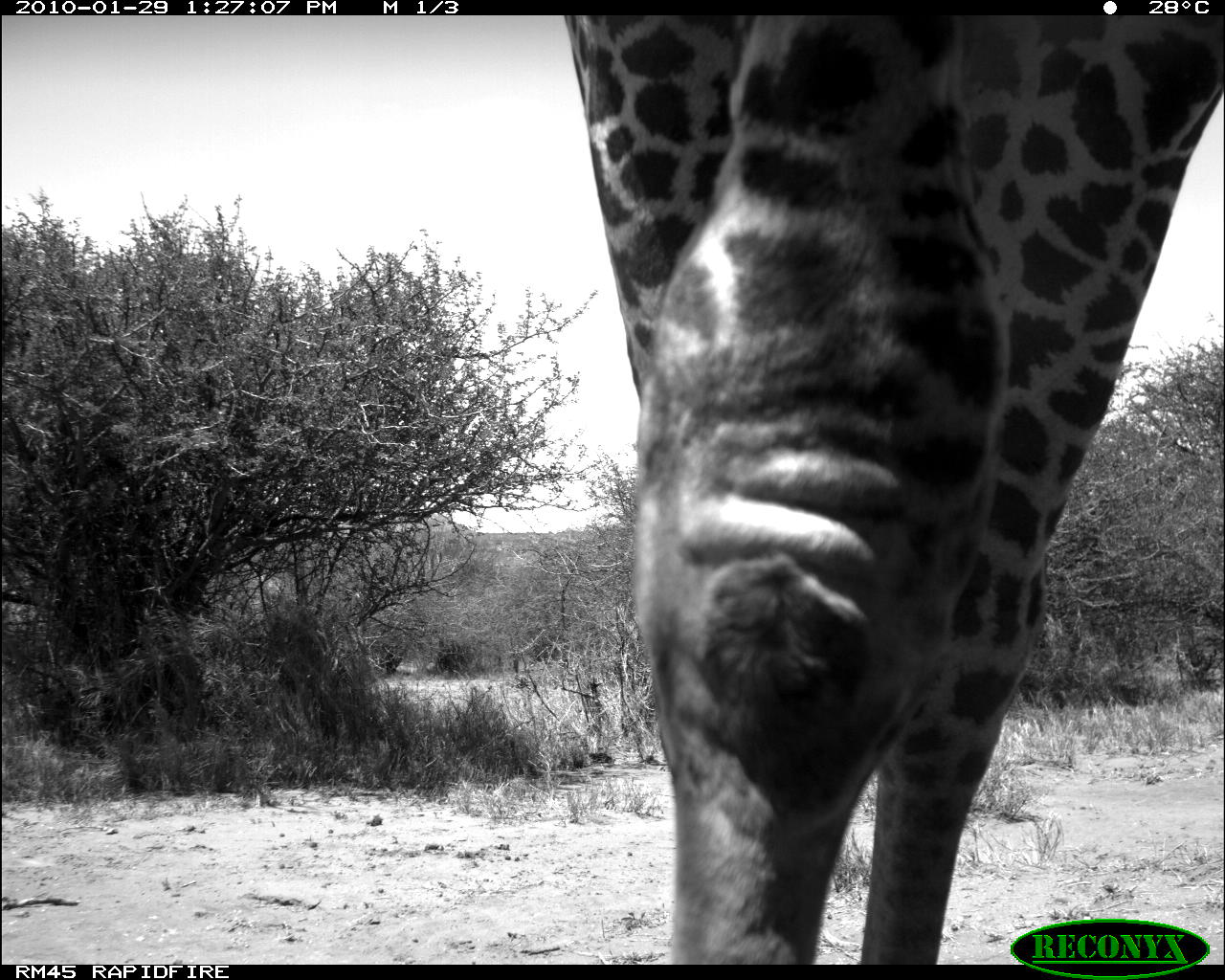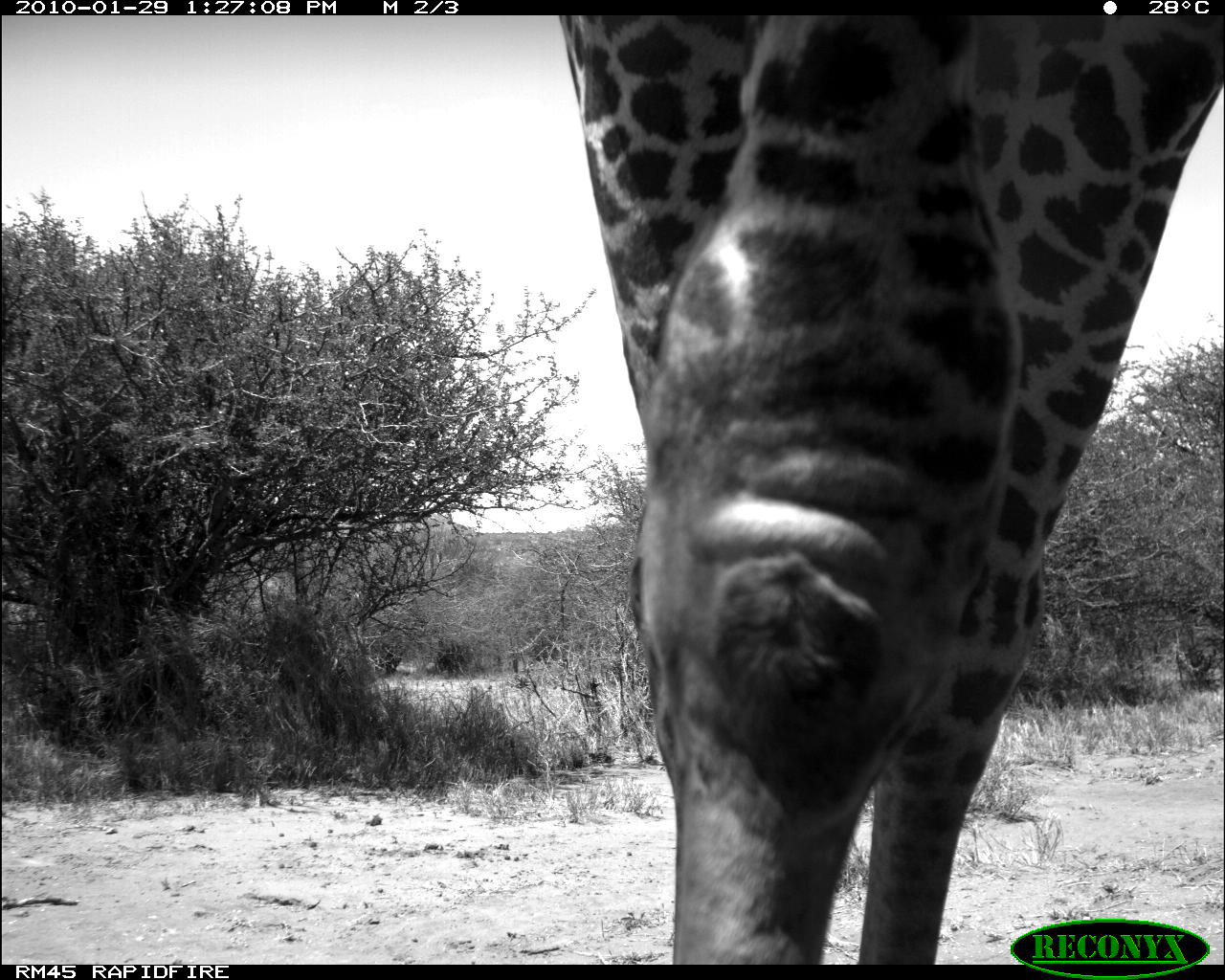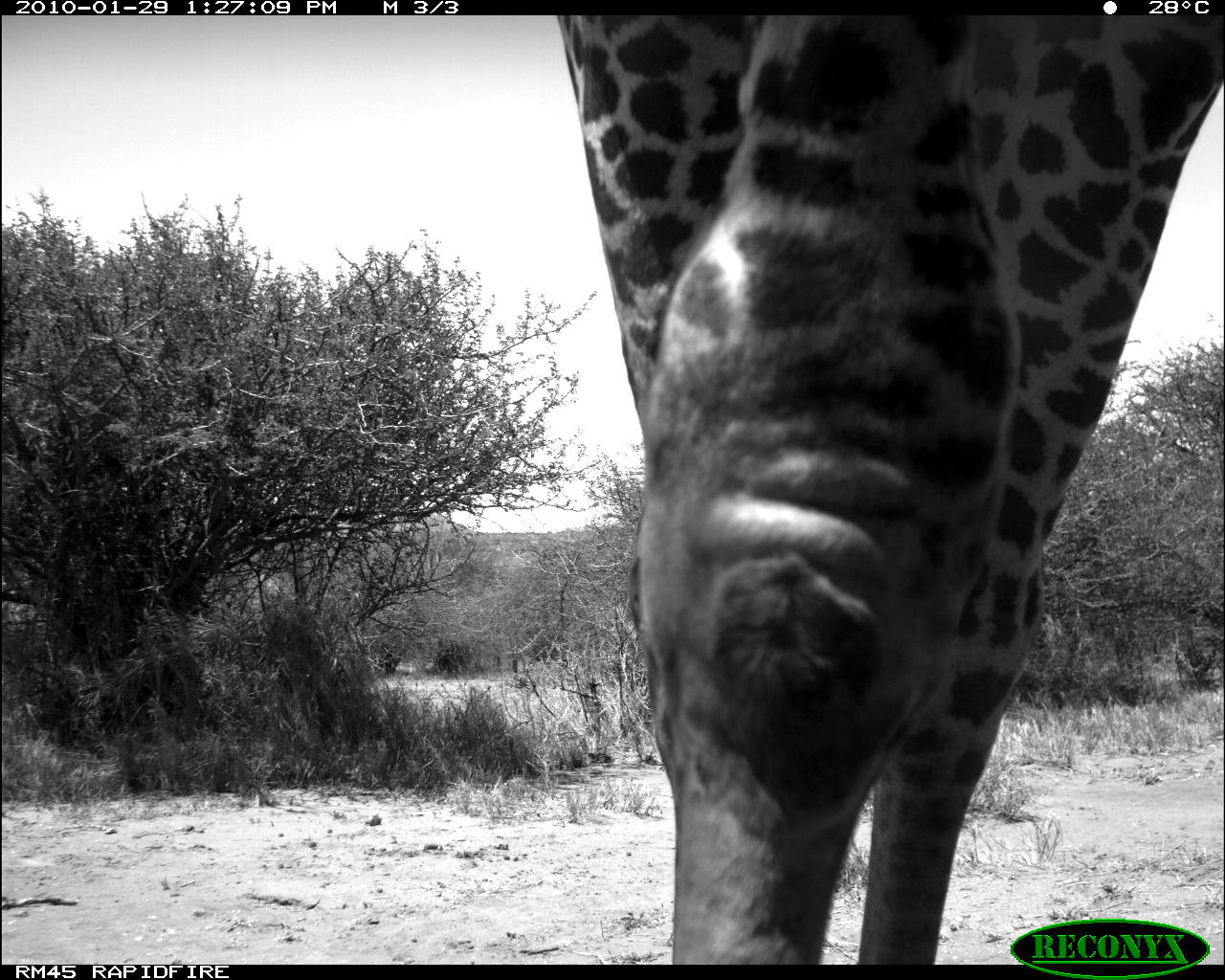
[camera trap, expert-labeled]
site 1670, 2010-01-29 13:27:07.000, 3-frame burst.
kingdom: Animalia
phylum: Chordata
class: Mammalia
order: Artiodactyla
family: Giraffidae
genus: Giraffa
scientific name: Giraffa camelopardalis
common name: giraffe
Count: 1.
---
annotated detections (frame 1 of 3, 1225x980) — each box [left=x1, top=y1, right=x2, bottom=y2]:
giraffa camelopardalis: [left=562, top=12, right=1225, bottom=964]